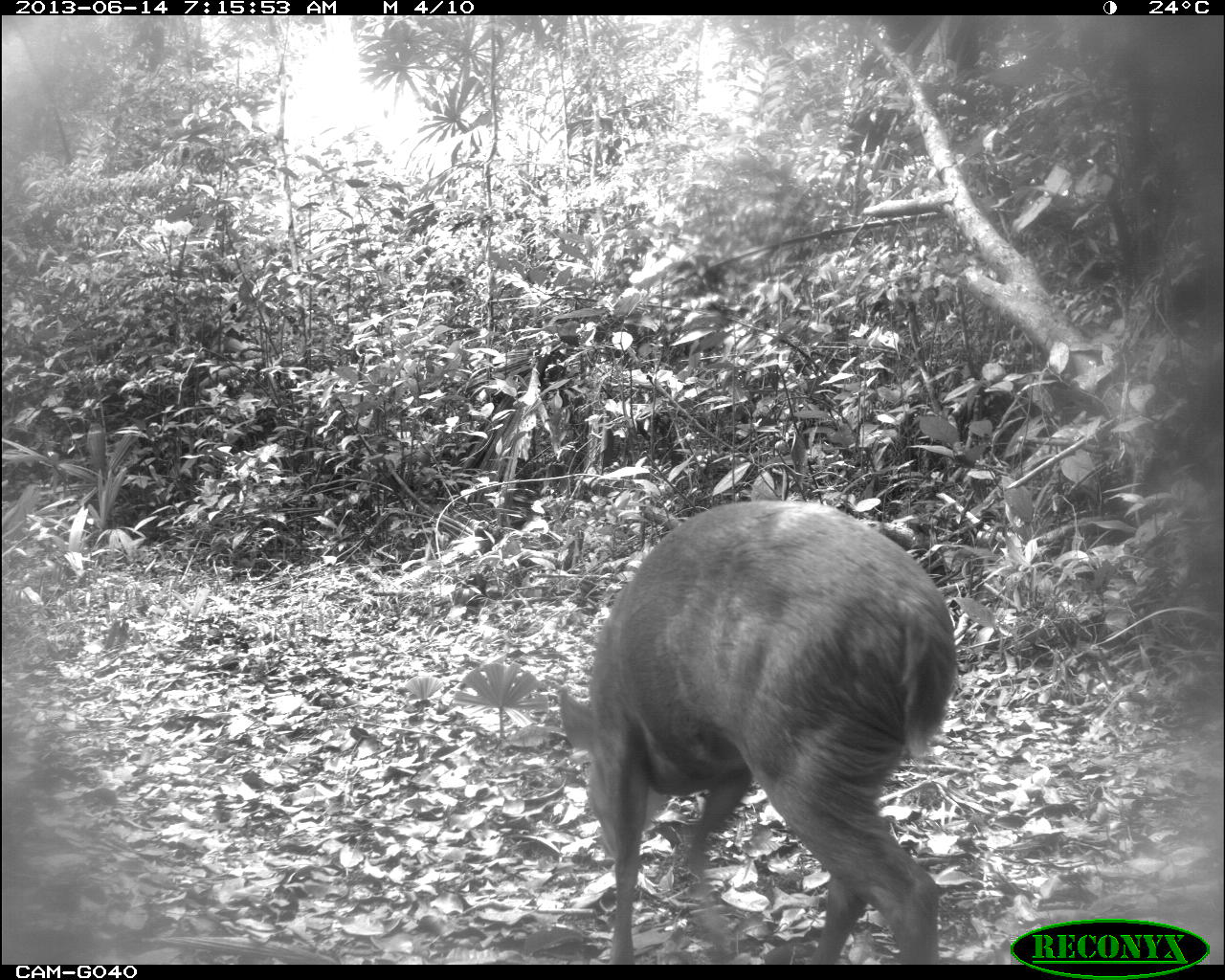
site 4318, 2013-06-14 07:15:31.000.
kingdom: Animalia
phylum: Chordata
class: Mammalia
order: Artiodactyla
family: Cervidae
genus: Mazama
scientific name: Mazama temama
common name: central american red brocket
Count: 1.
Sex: male.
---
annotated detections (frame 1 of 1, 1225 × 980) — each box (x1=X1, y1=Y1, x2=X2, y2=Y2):
mazama temama: (x1=560, y1=496, x2=958, y2=965)